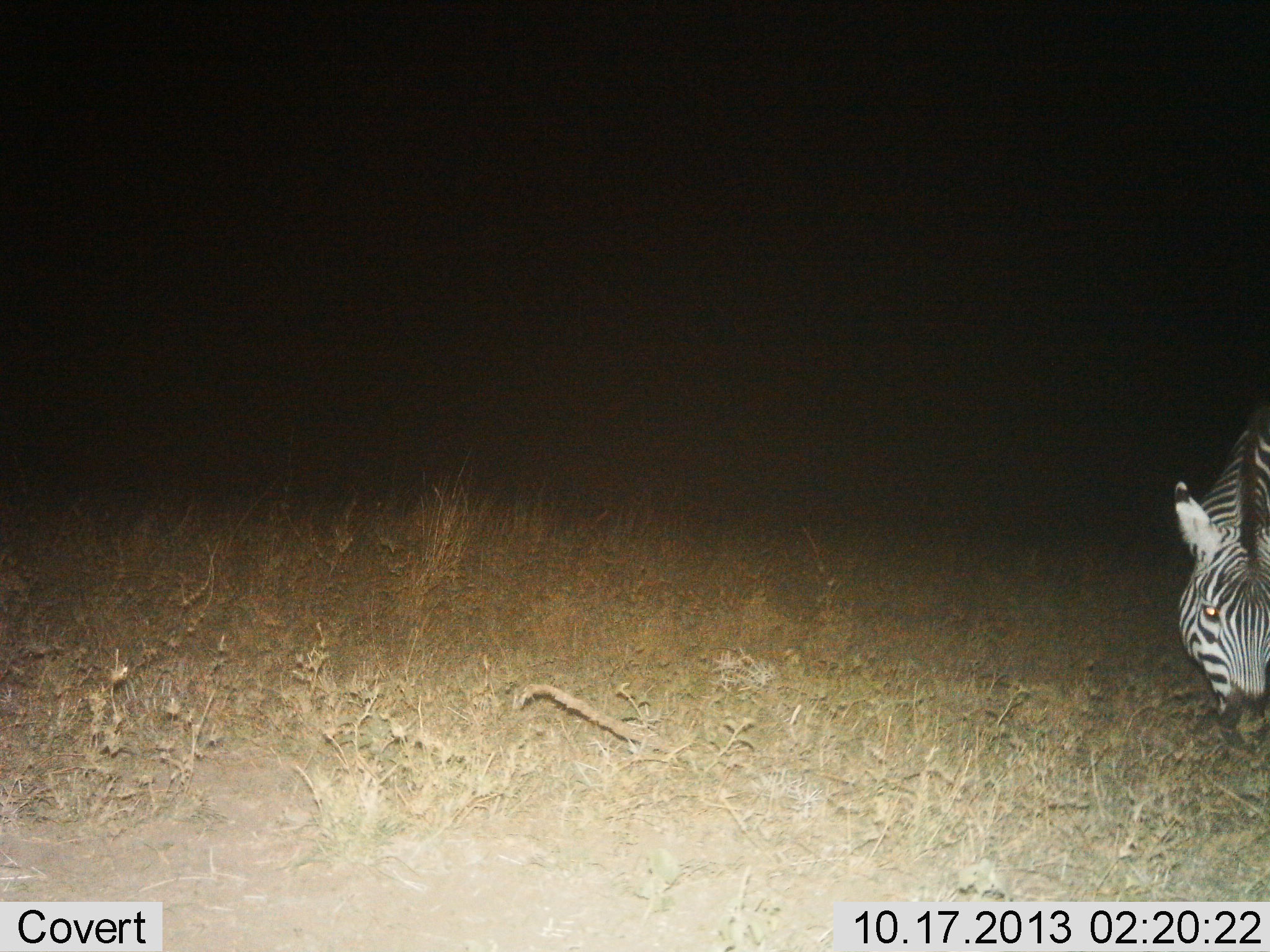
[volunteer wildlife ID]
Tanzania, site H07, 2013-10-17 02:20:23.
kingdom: Animalia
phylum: Chordata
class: Mammalia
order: Perissodactyla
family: Equidae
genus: Equus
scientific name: Equus quagga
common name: plains zebra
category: zebra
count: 1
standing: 20%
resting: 0%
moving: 0%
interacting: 0%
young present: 0%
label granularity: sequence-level